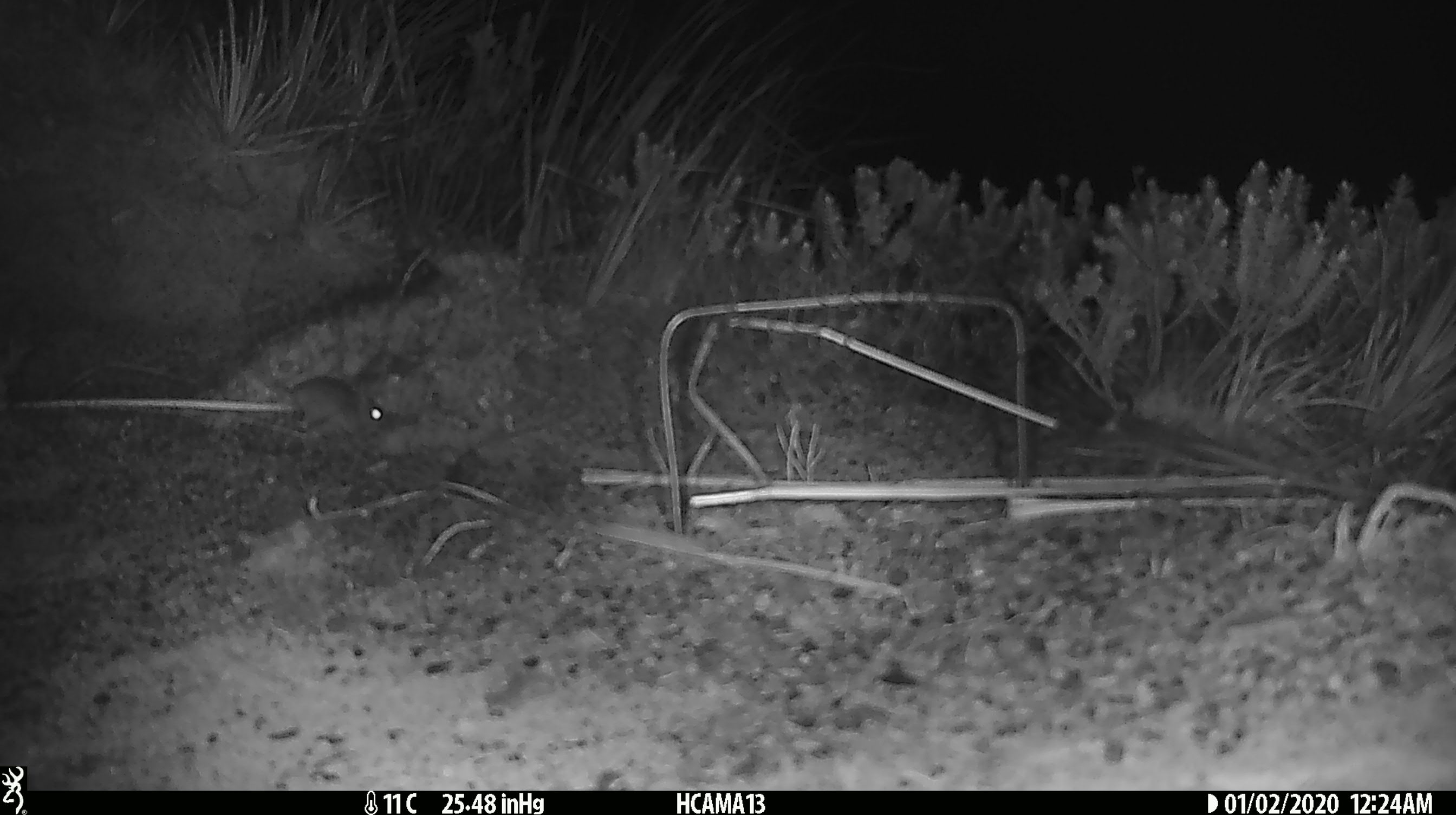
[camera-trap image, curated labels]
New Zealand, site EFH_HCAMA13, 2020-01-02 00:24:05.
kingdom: Animalia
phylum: Chordata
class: Mammalia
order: Rodentia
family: Muridae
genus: Mus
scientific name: Mus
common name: mouse